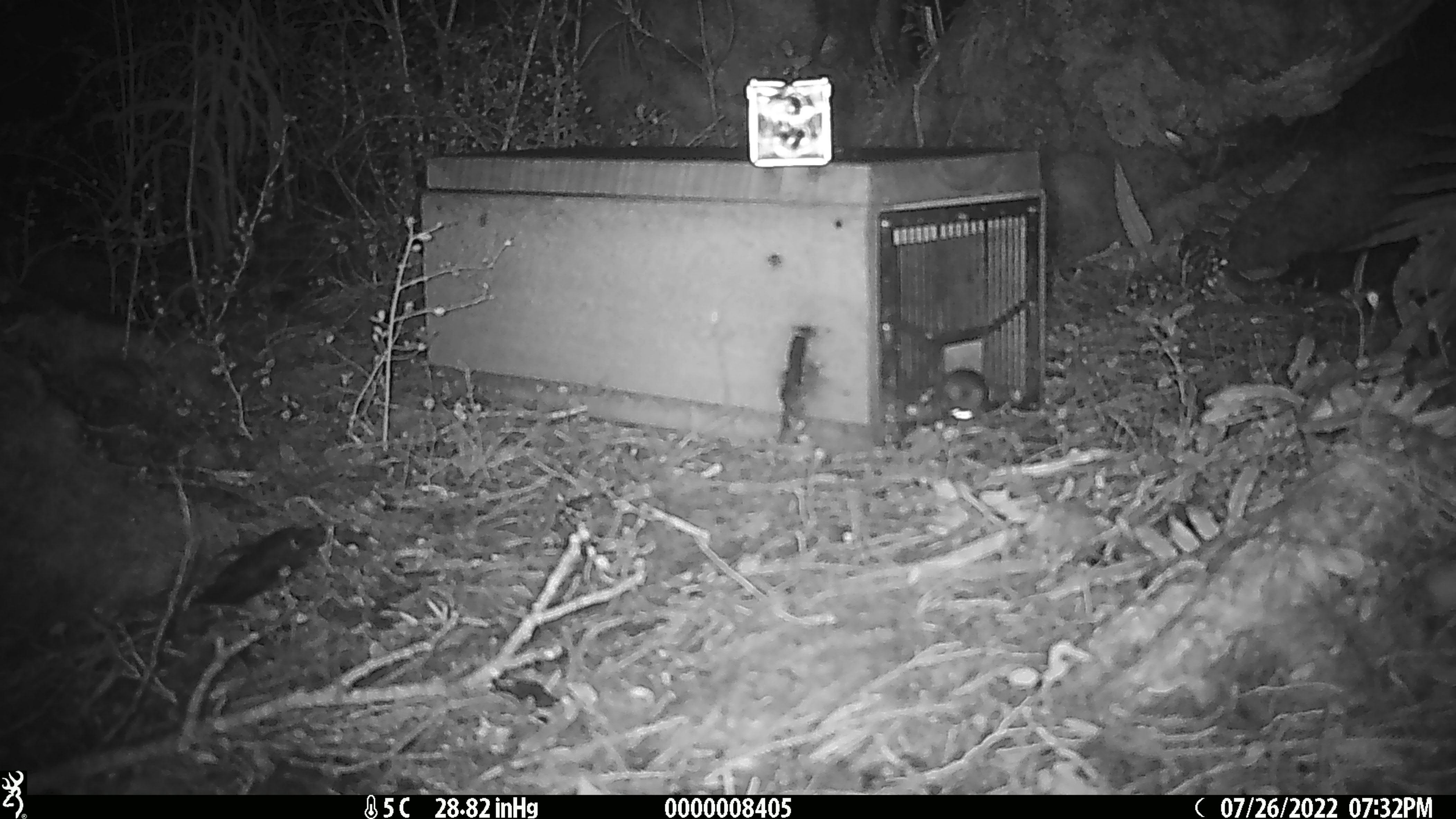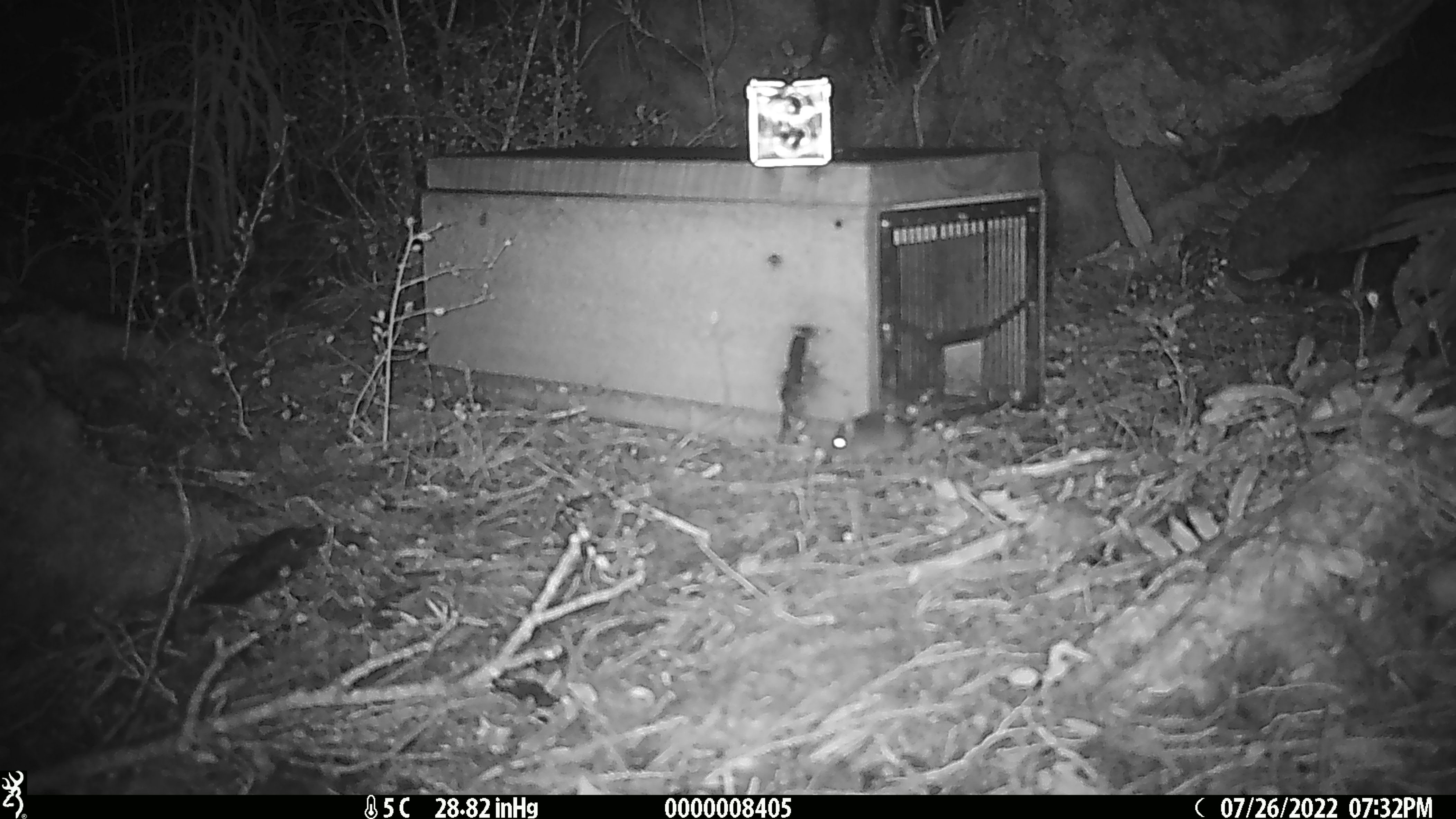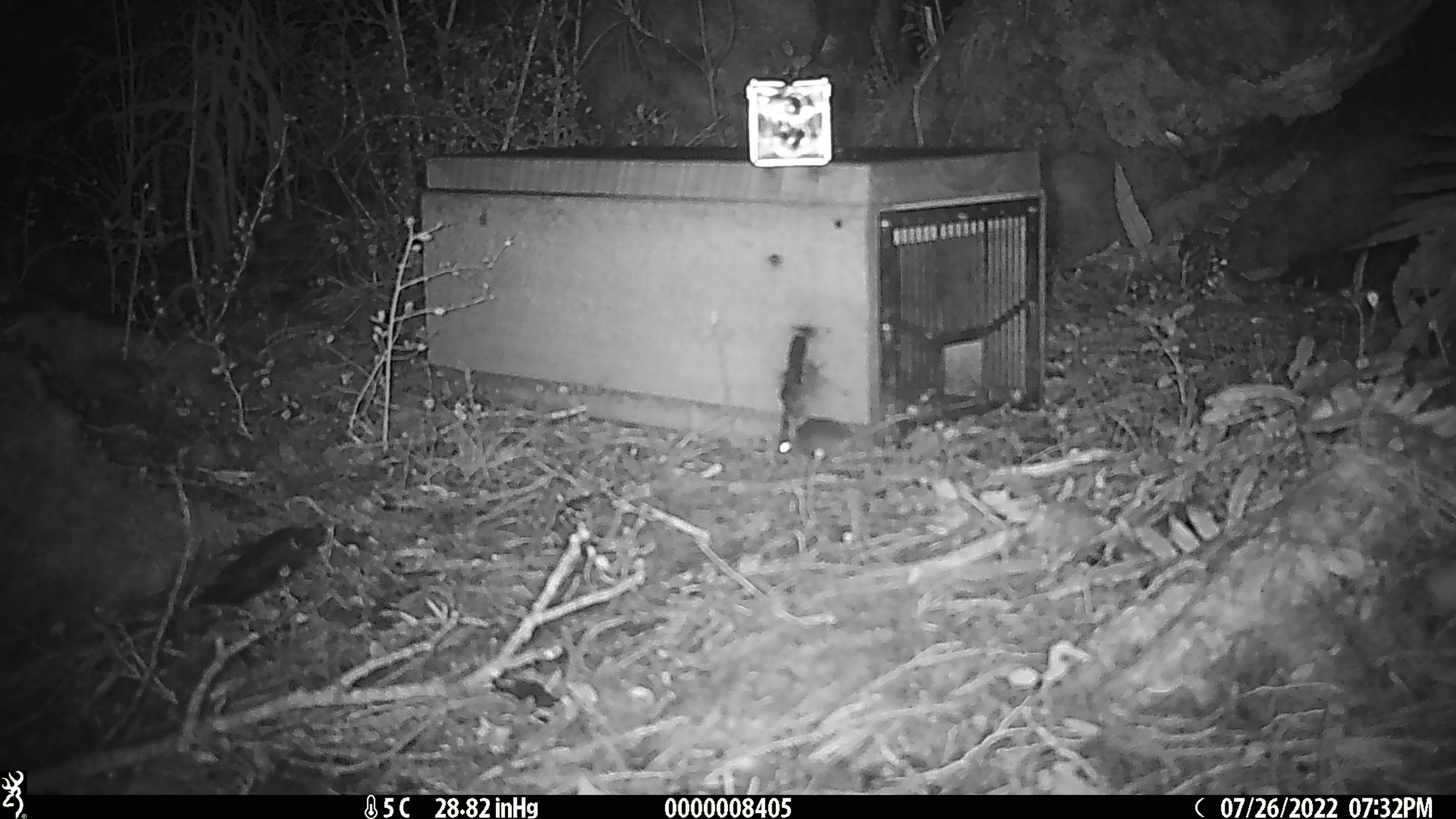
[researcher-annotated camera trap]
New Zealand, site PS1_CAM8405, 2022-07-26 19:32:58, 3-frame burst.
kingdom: Animalia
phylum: Chordata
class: Mammalia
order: Rodentia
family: Muridae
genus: Mus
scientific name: Mus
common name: mouse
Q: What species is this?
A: Mouse (Mus).